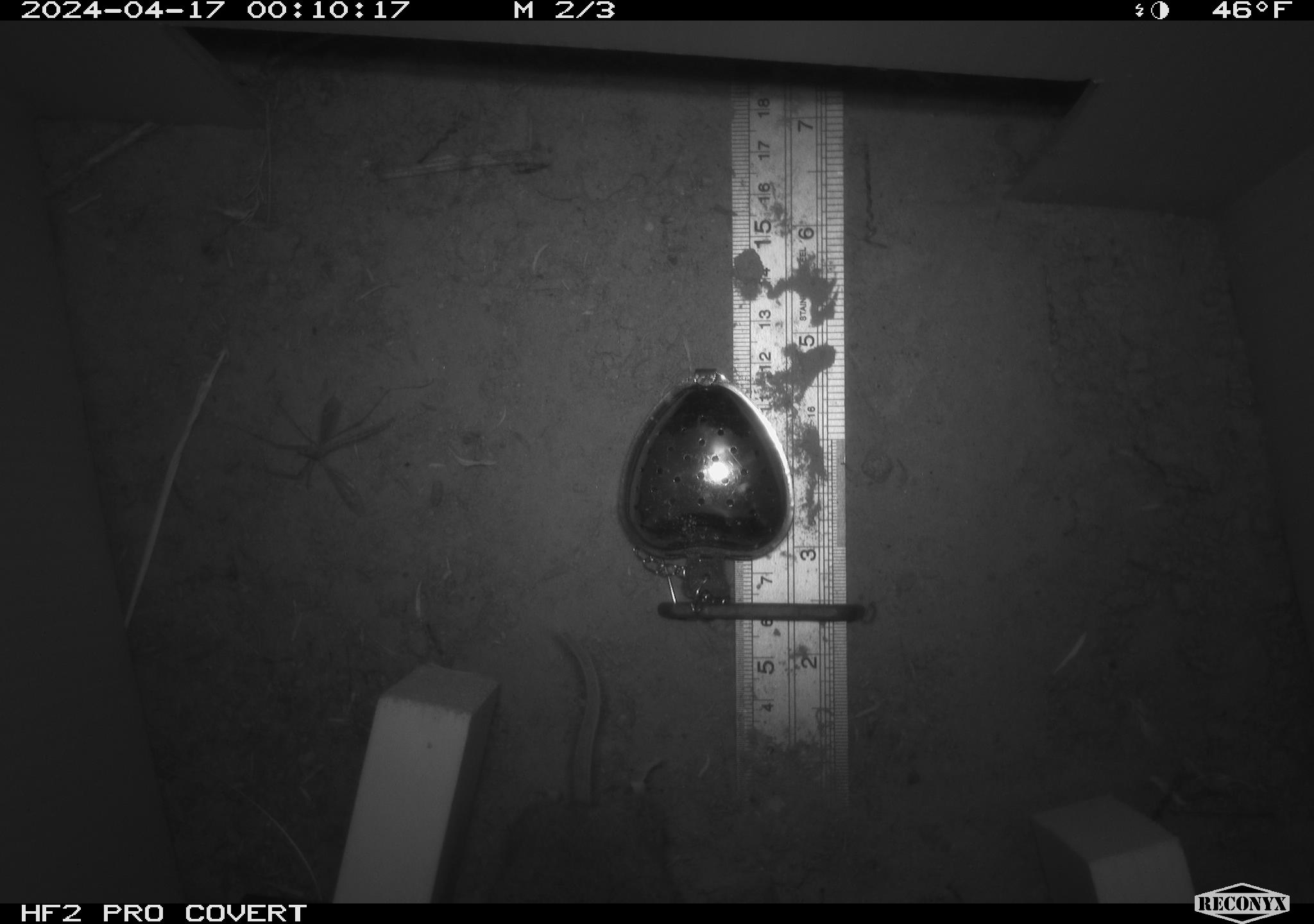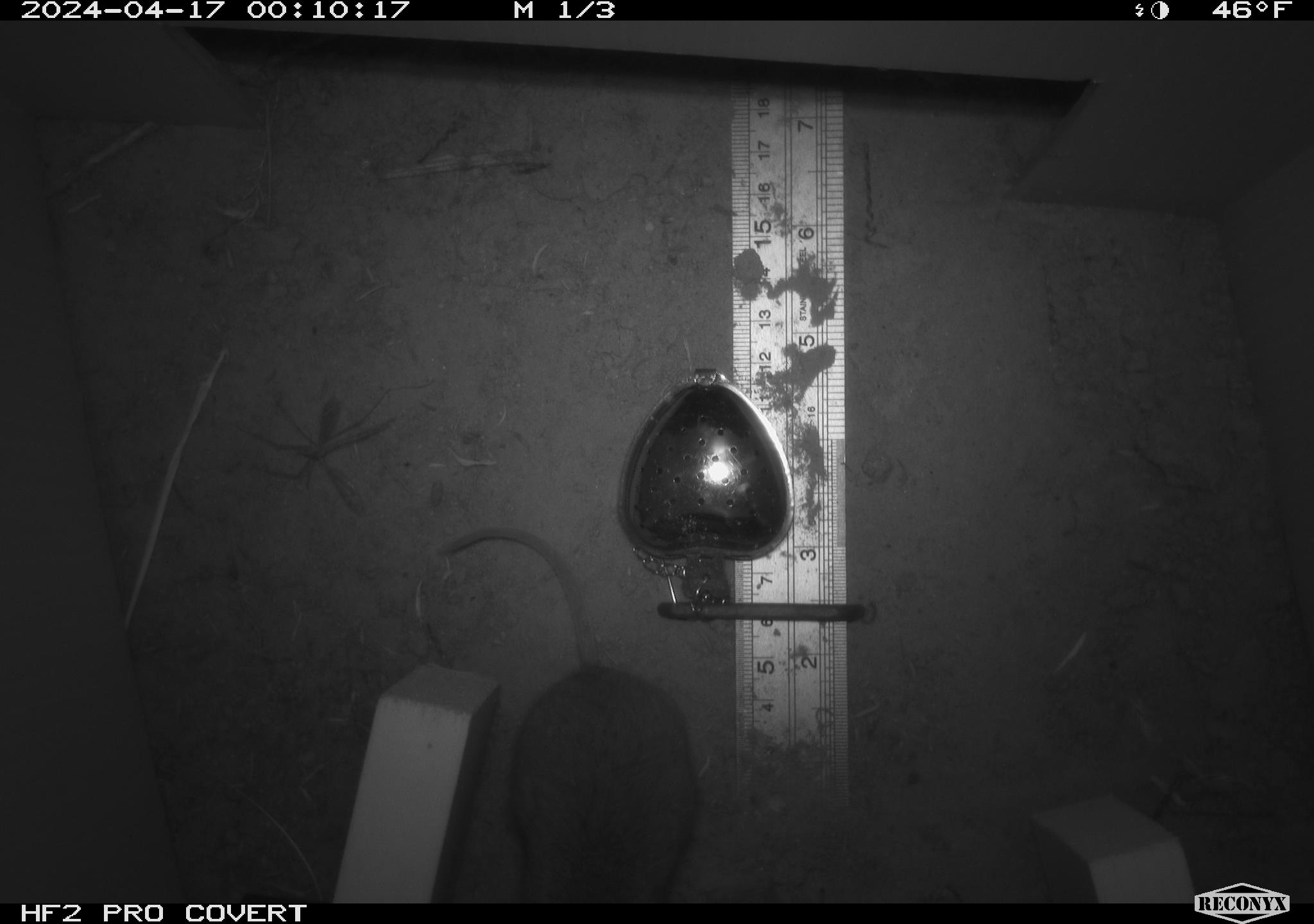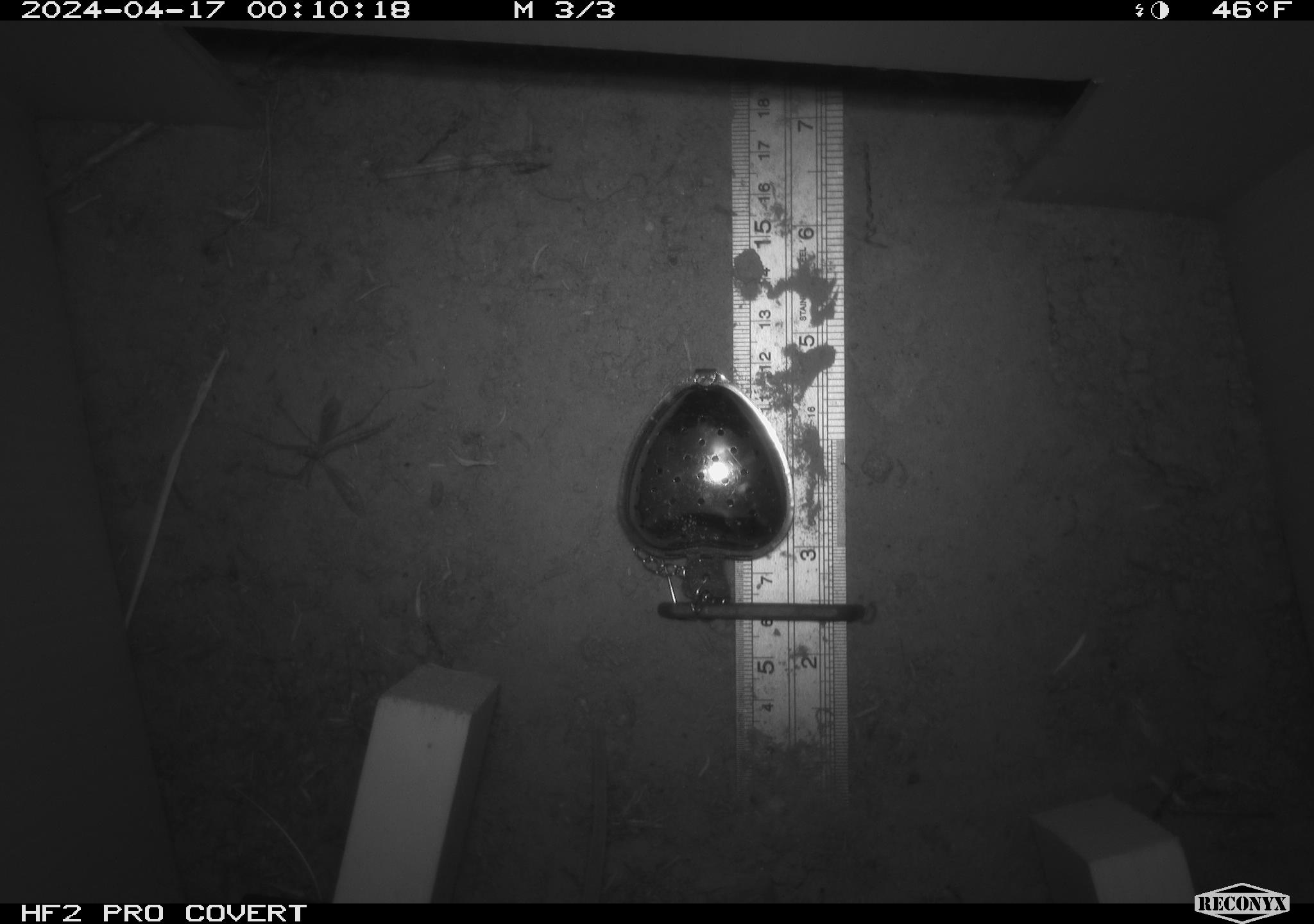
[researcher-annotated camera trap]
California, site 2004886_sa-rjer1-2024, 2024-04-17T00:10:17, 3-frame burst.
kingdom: Animalia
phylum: Chordata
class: Mammalia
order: Rodentia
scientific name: Rodentia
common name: mouse species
Mouse species (Rodentia).